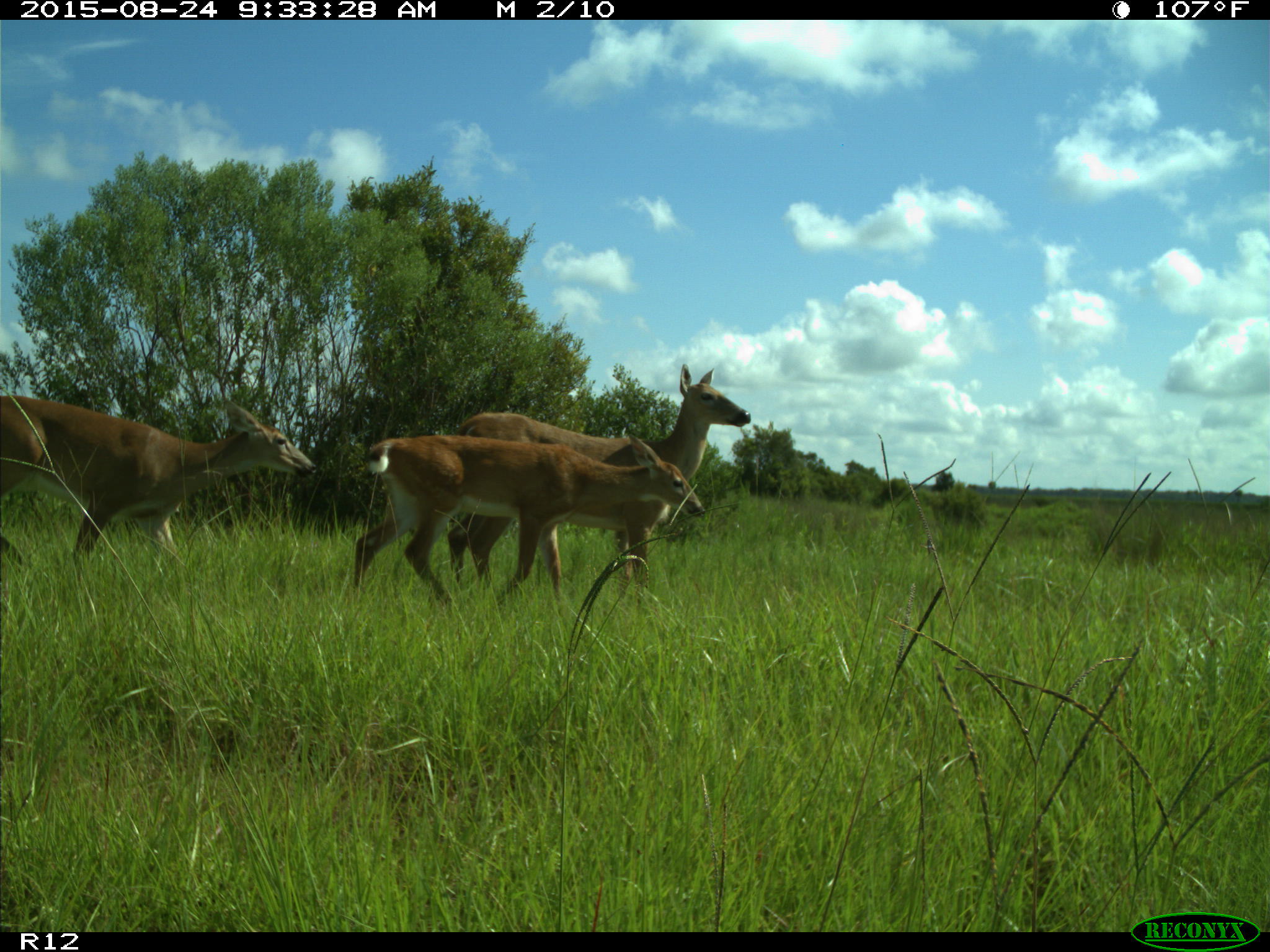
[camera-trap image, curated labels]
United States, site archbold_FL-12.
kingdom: Animalia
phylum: Chordata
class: Mammalia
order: Artiodactyla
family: Cervidae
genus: Odocoileus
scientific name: Odocoileus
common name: deer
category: unidentified deer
Unidentified deer (deer) (Odocoileus).